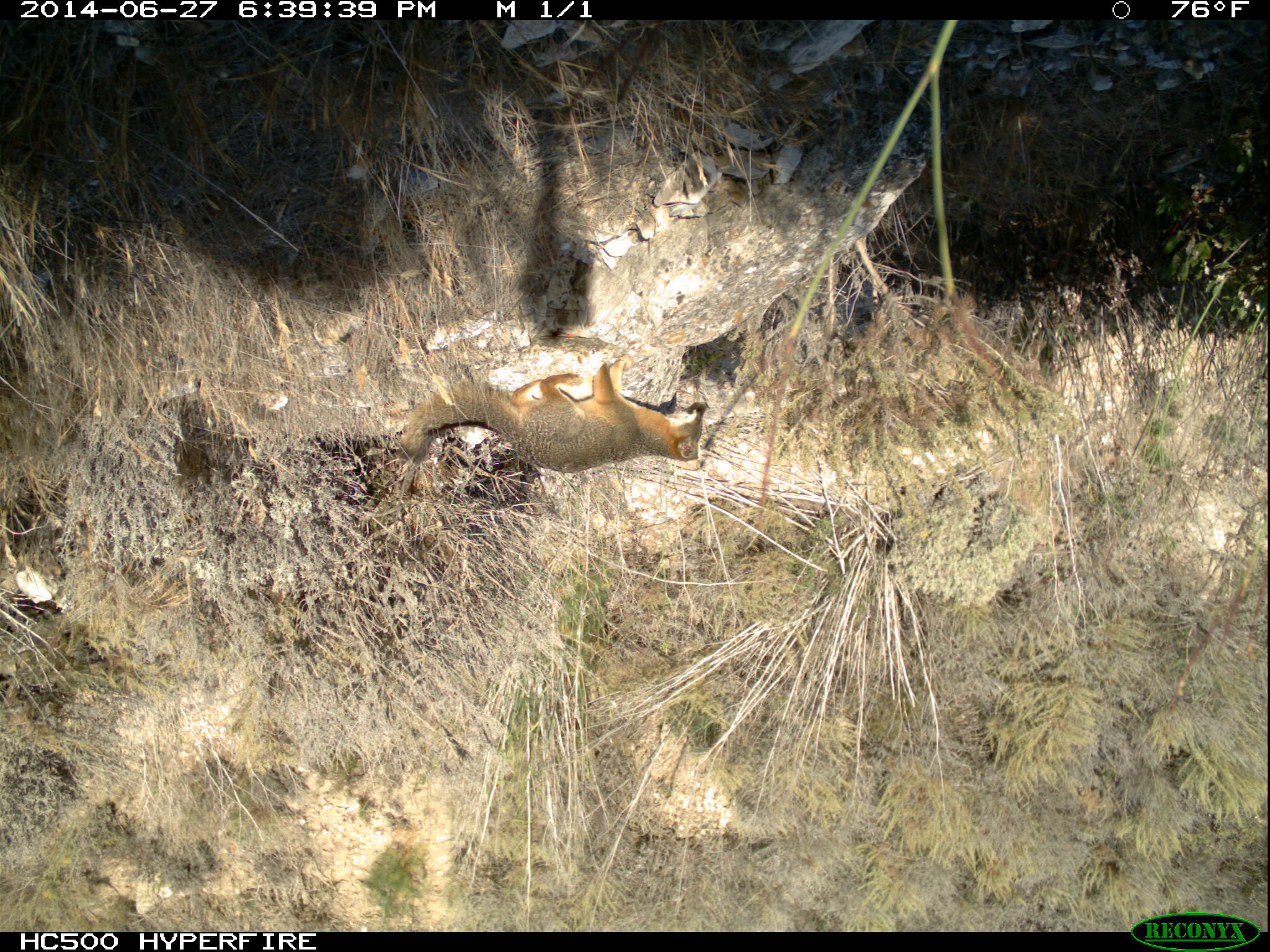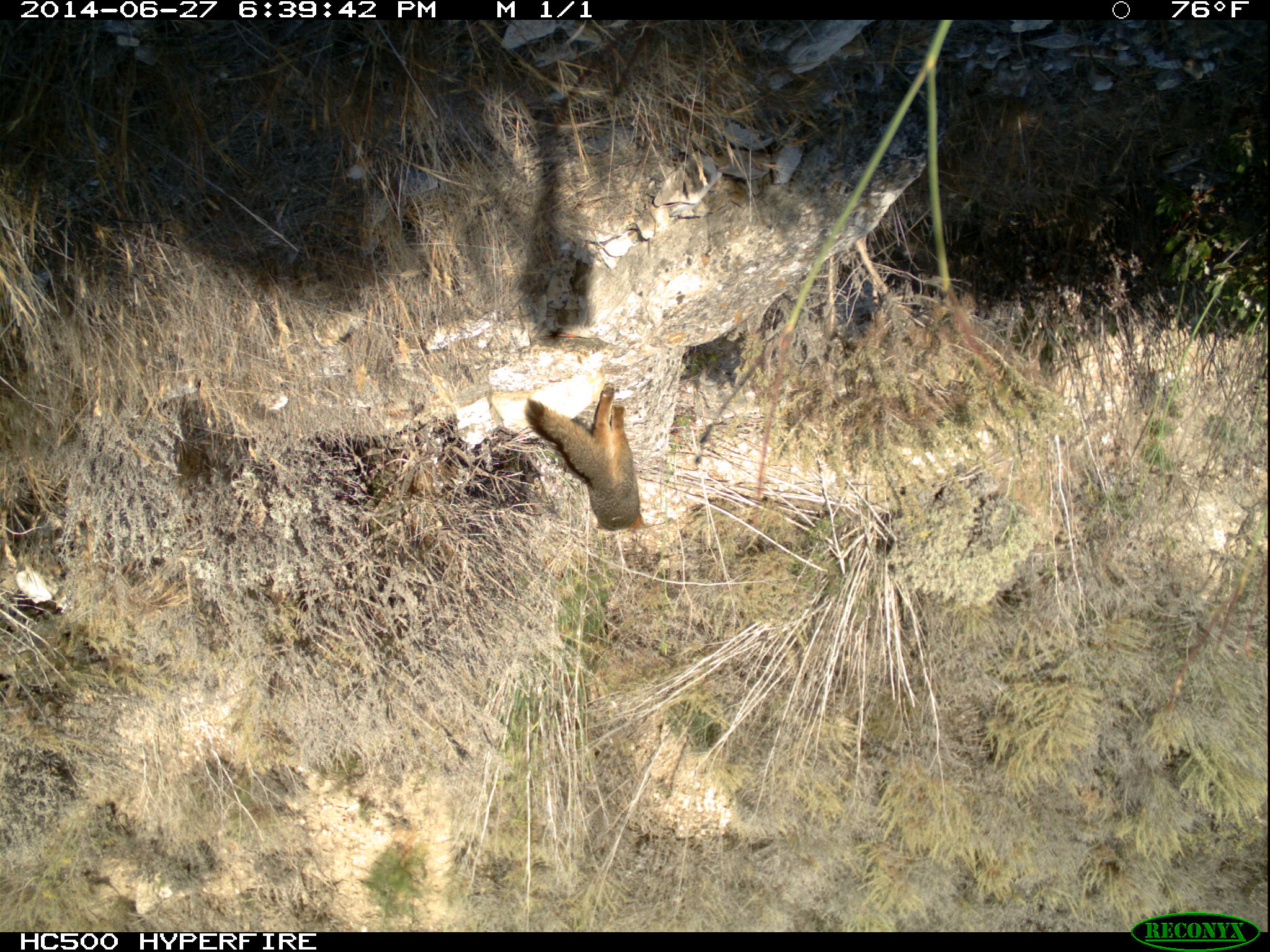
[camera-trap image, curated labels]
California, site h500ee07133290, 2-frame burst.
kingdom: Animalia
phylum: Chordata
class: Mammalia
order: Carnivora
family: Canidae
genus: Urocyon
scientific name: Urocyon littoralis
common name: island fox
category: fox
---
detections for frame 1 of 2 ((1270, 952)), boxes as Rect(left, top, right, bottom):
fox: Rect(397, 353, 707, 473)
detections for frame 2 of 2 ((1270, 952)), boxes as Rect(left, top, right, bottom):
fox: Rect(525, 381, 651, 532)